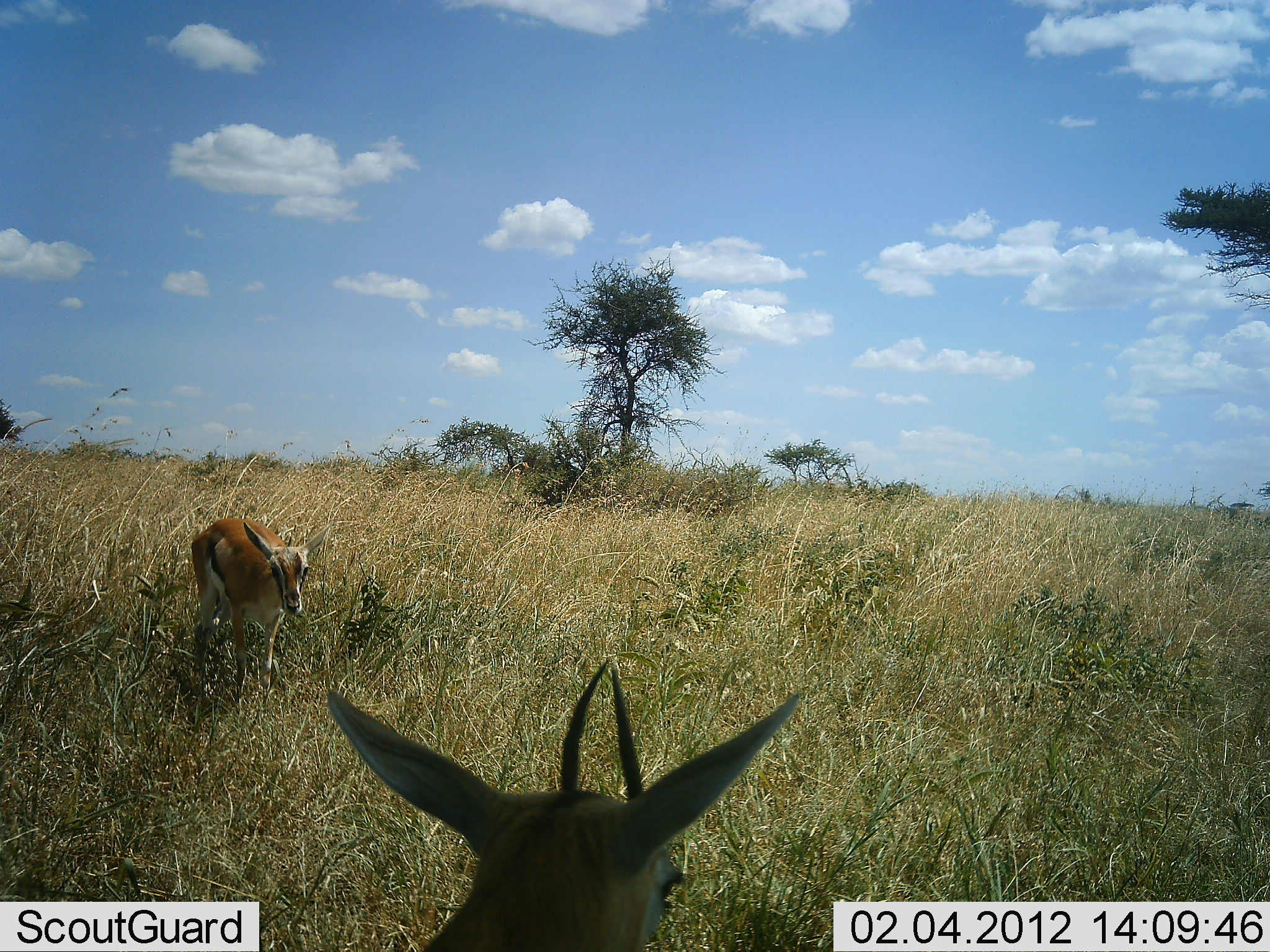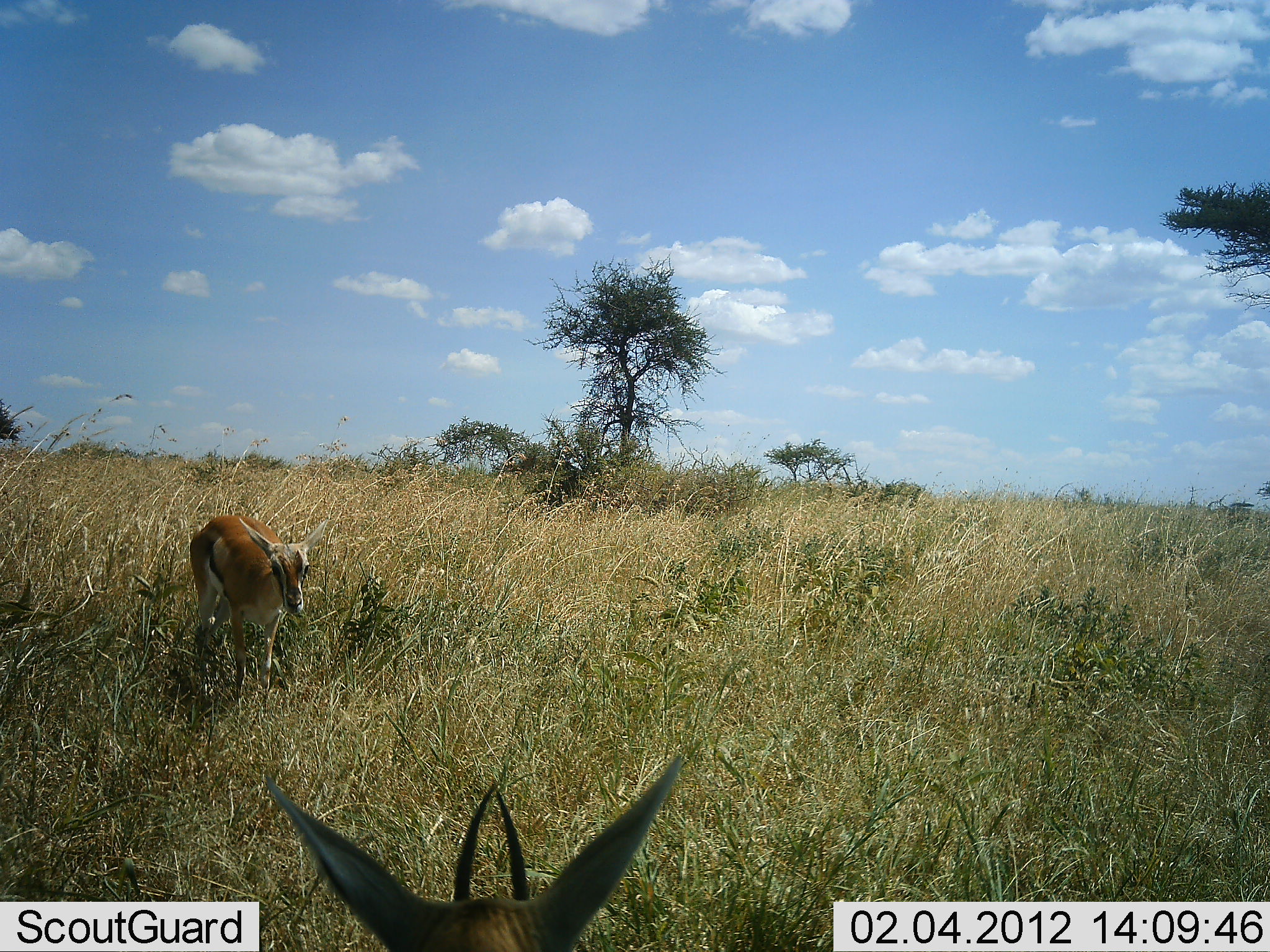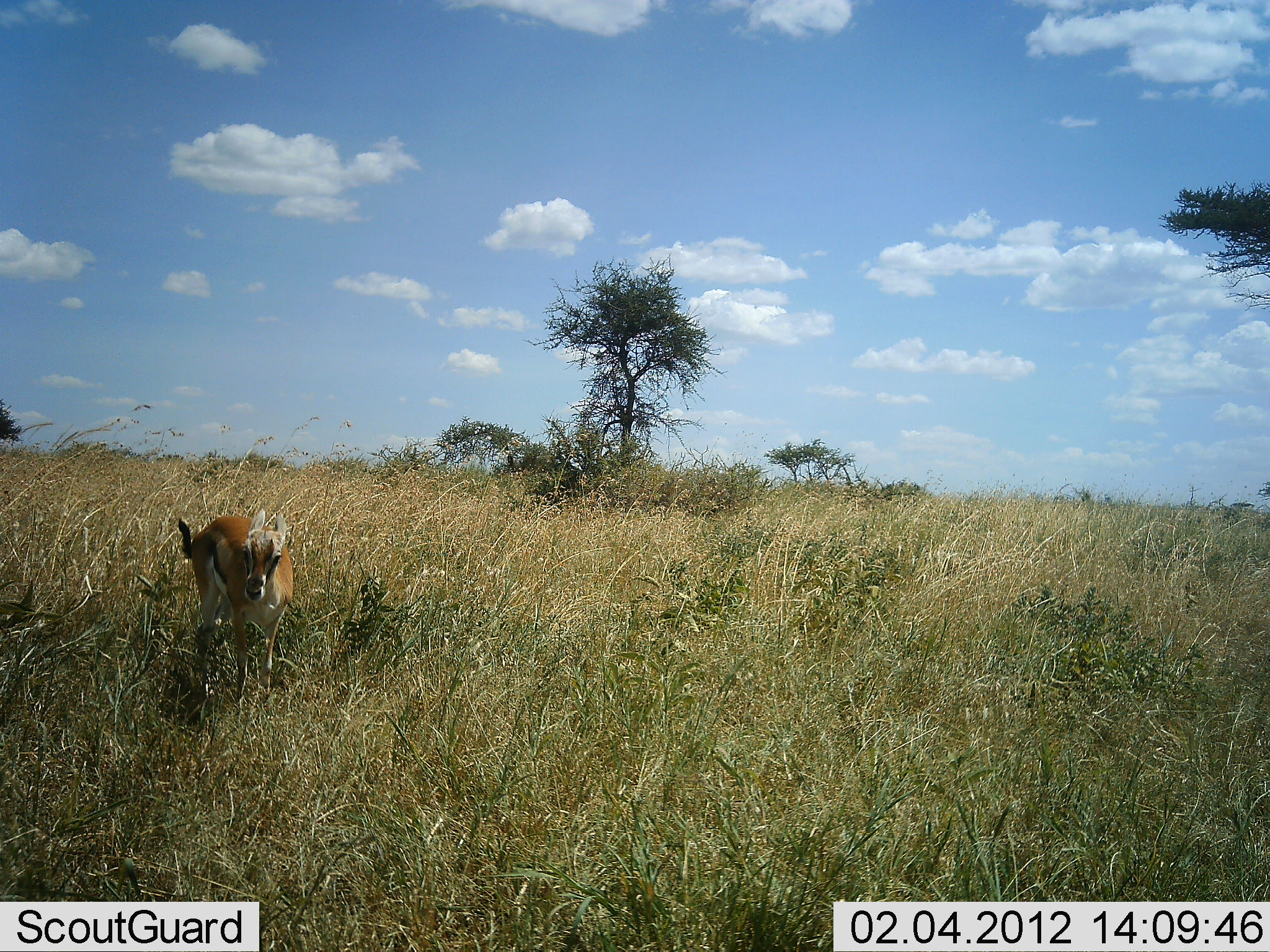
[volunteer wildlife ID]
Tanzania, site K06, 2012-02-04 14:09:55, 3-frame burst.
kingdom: Animalia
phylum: Chordata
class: Mammalia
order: Artiodactyla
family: Bovidae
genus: Eudorcas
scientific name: Eudorcas thomsonii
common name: thomson's gazelle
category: gazellethomsons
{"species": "gazellethomsons (thomson's gazelle) (Eudorcas thomsonii)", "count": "2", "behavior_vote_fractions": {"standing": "100%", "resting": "0%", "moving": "6%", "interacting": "0%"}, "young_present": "31%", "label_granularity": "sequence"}